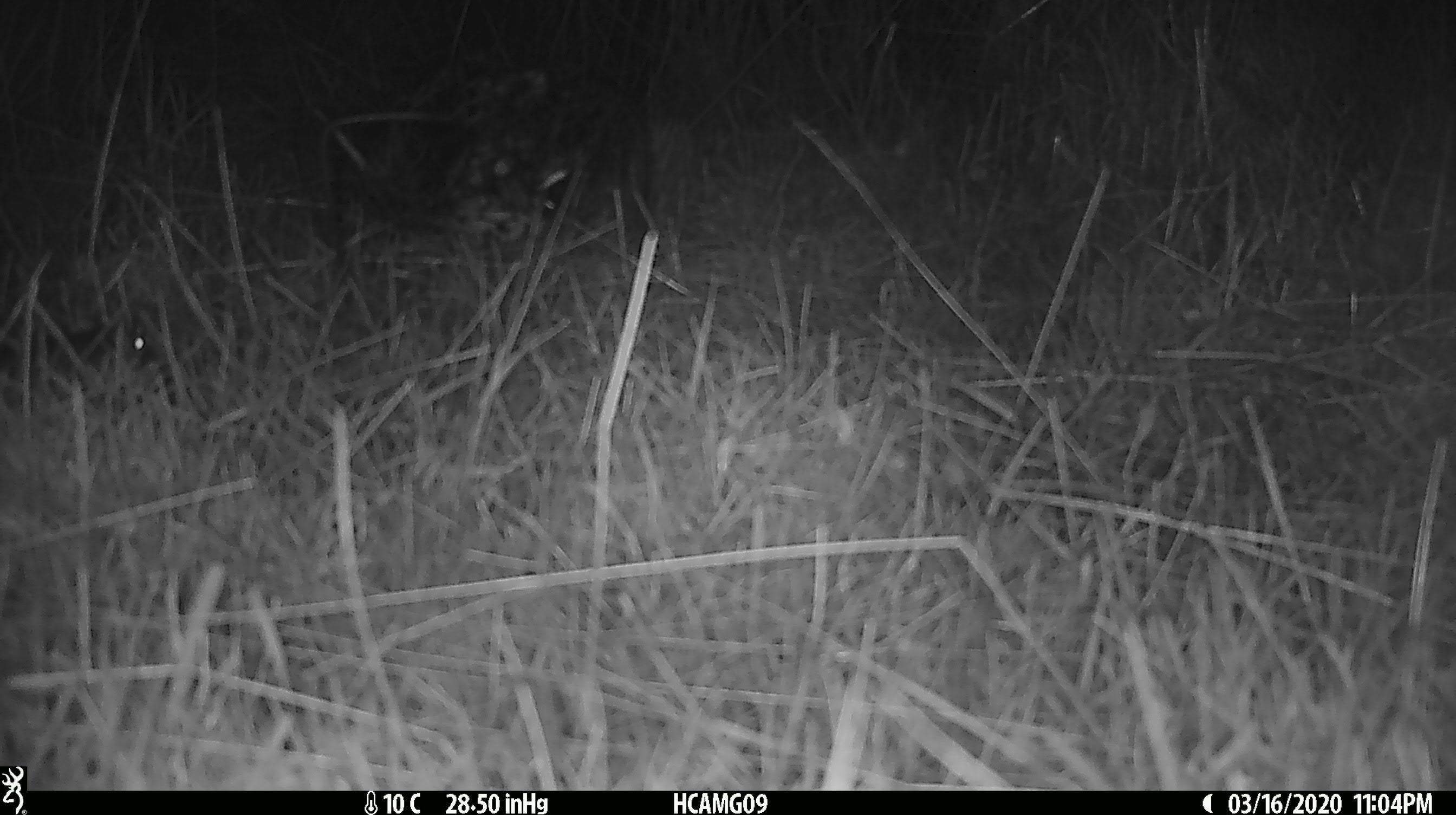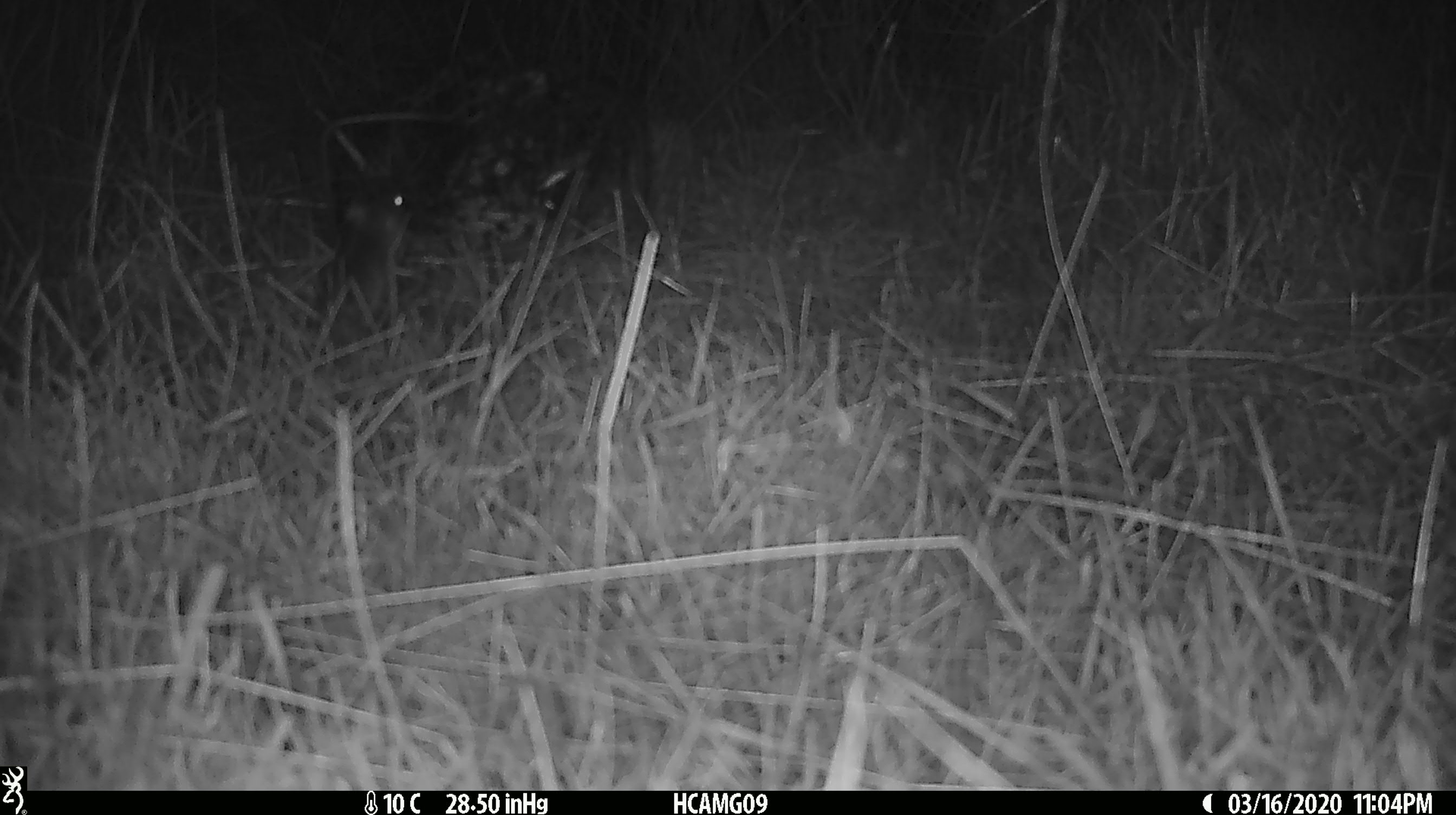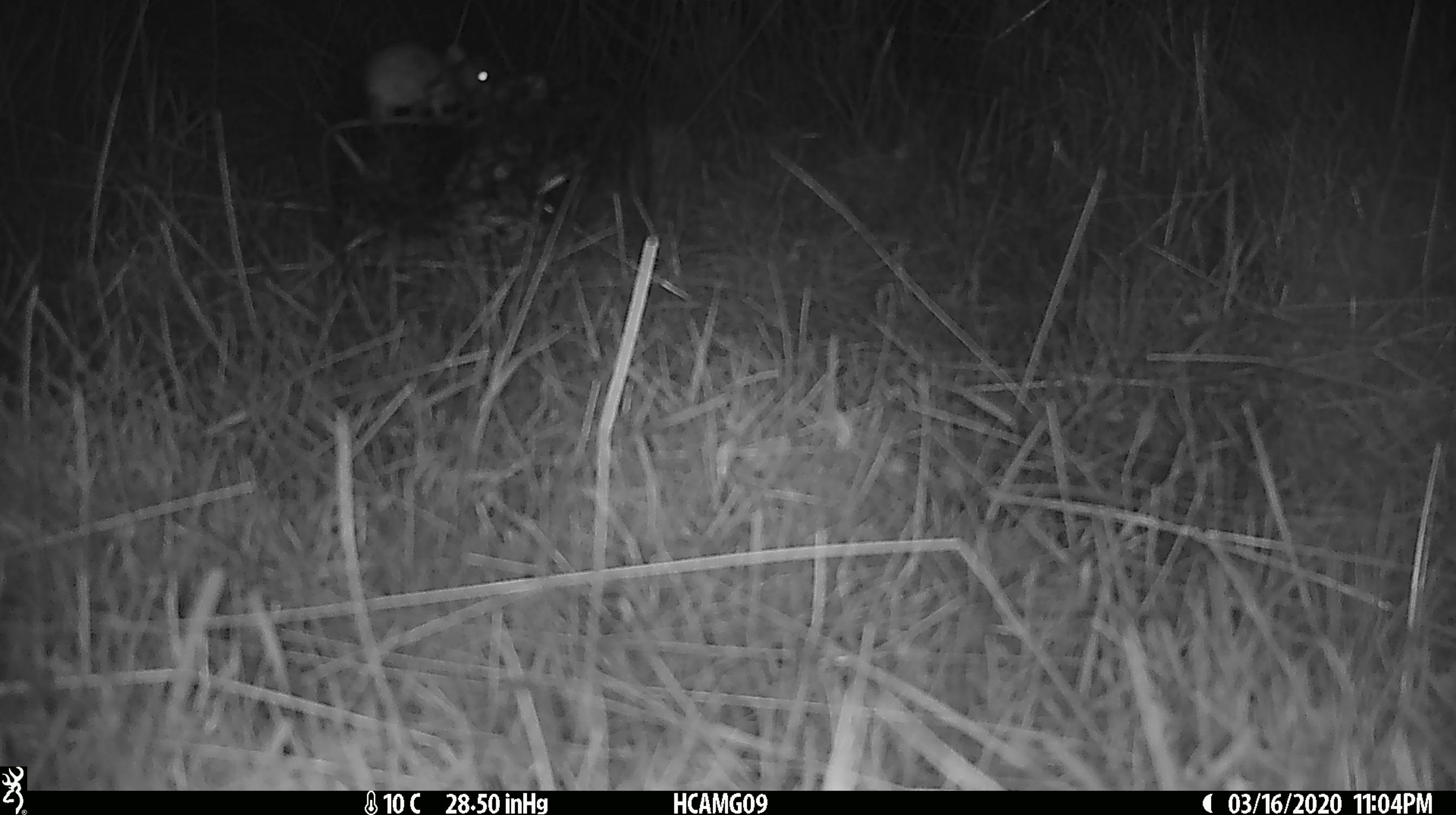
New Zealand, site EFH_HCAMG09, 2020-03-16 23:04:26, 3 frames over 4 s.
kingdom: Animalia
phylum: Chordata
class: Mammalia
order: Rodentia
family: Muridae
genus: Mus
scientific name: Mus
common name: mouse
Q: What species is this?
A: Mouse (Mus).